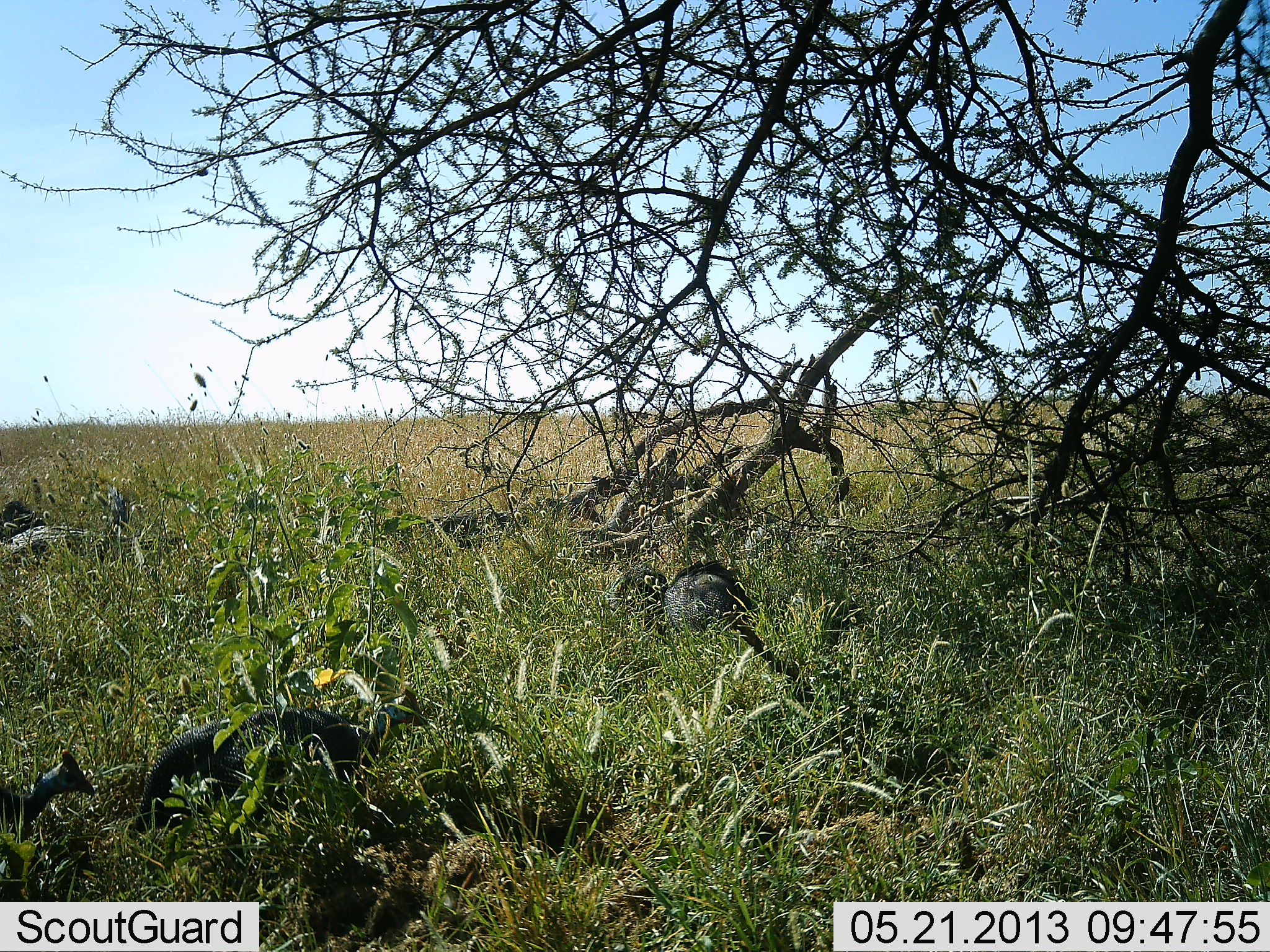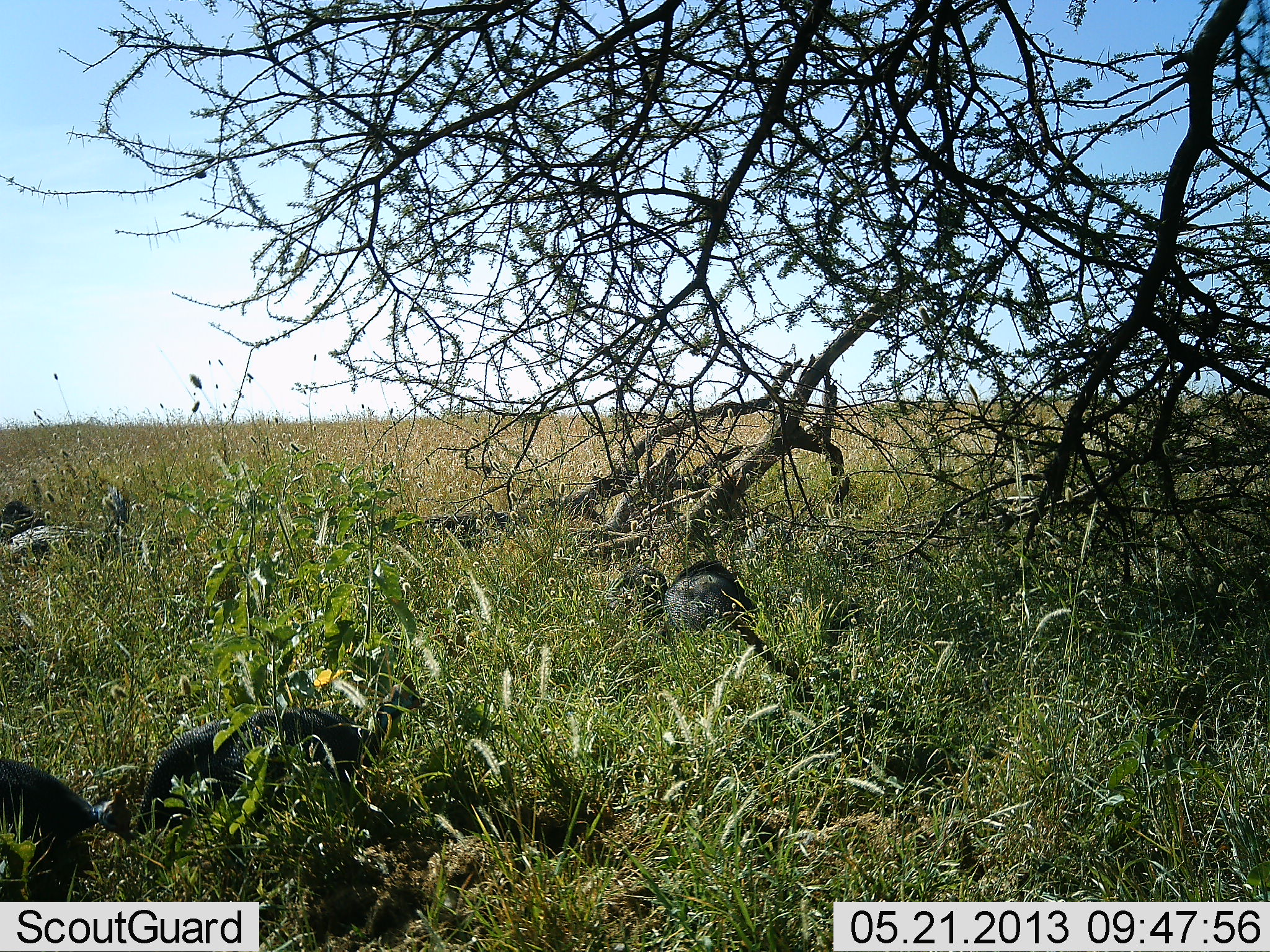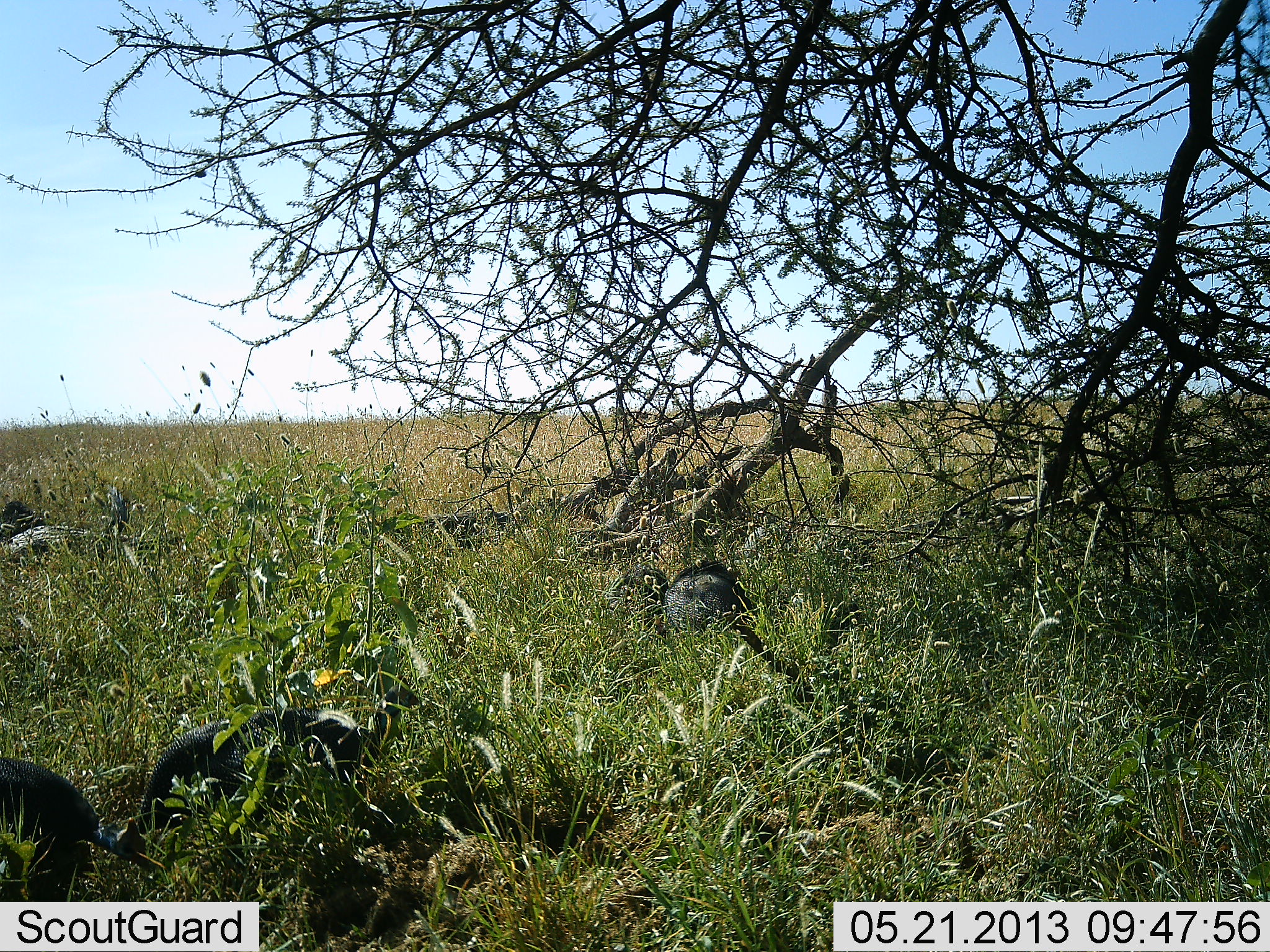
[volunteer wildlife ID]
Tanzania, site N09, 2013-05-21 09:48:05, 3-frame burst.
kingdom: Animalia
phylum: Chordata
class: Aves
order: Galliformes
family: Numididae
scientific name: Numididae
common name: guinea fowl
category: guineafowl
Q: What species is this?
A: Guineafowl (guinea fowl) (Numididae).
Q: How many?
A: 3.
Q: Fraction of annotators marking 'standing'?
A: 35%.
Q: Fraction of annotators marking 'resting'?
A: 12%.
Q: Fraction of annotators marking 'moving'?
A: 18%.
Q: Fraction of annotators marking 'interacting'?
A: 0%.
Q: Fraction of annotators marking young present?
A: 0%.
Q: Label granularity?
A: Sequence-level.